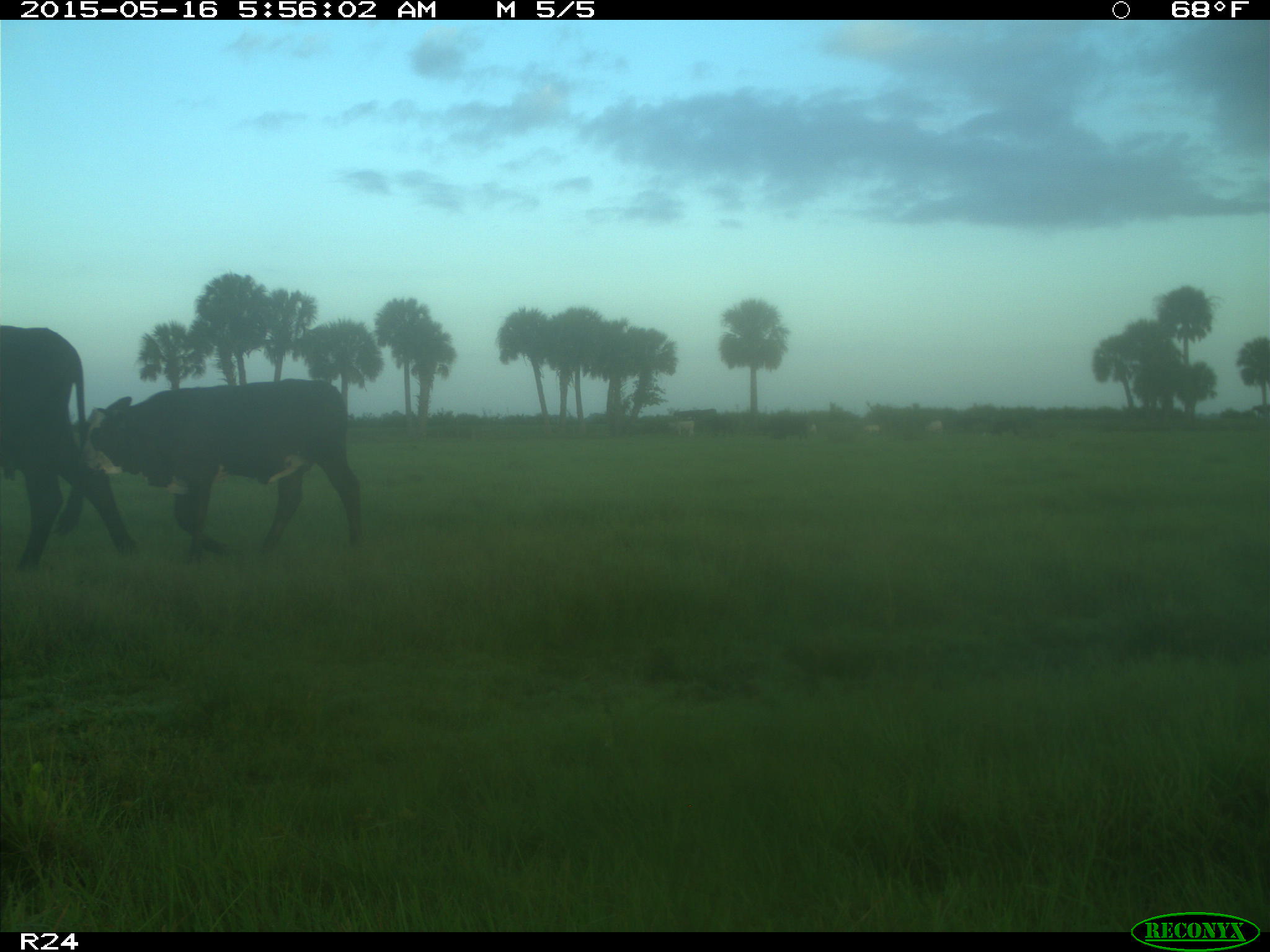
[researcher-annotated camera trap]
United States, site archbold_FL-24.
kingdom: Animalia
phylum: Chordata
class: Mammalia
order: Artiodactyla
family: Bovidae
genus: Bos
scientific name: Bos taurus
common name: domestic cow